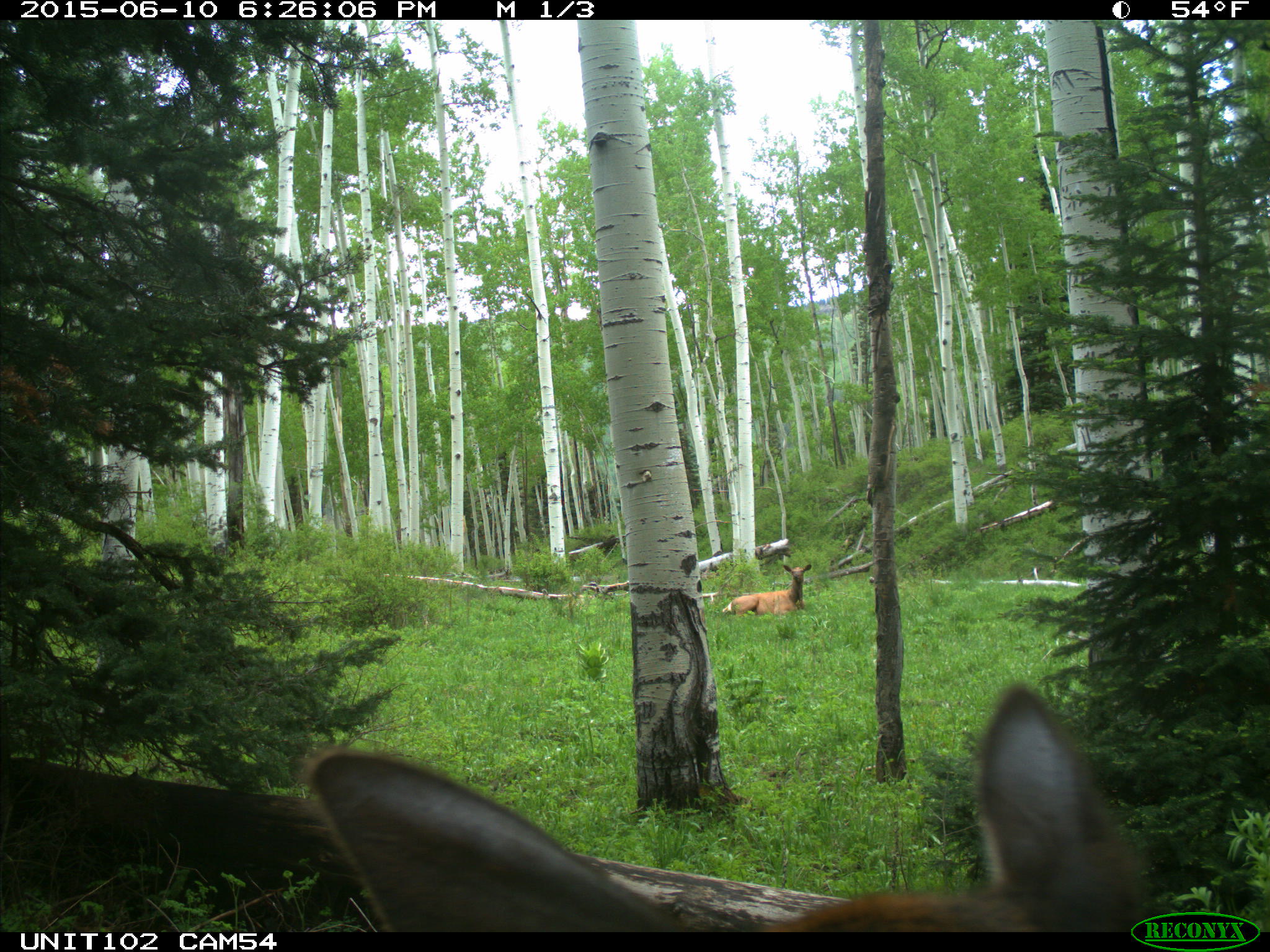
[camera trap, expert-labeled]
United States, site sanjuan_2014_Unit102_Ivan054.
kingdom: Animalia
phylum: Chordata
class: Mammalia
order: Artiodactyla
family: Cervidae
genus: Cervus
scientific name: Cervus elaphus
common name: red deer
Cervus elaphus (red deer).